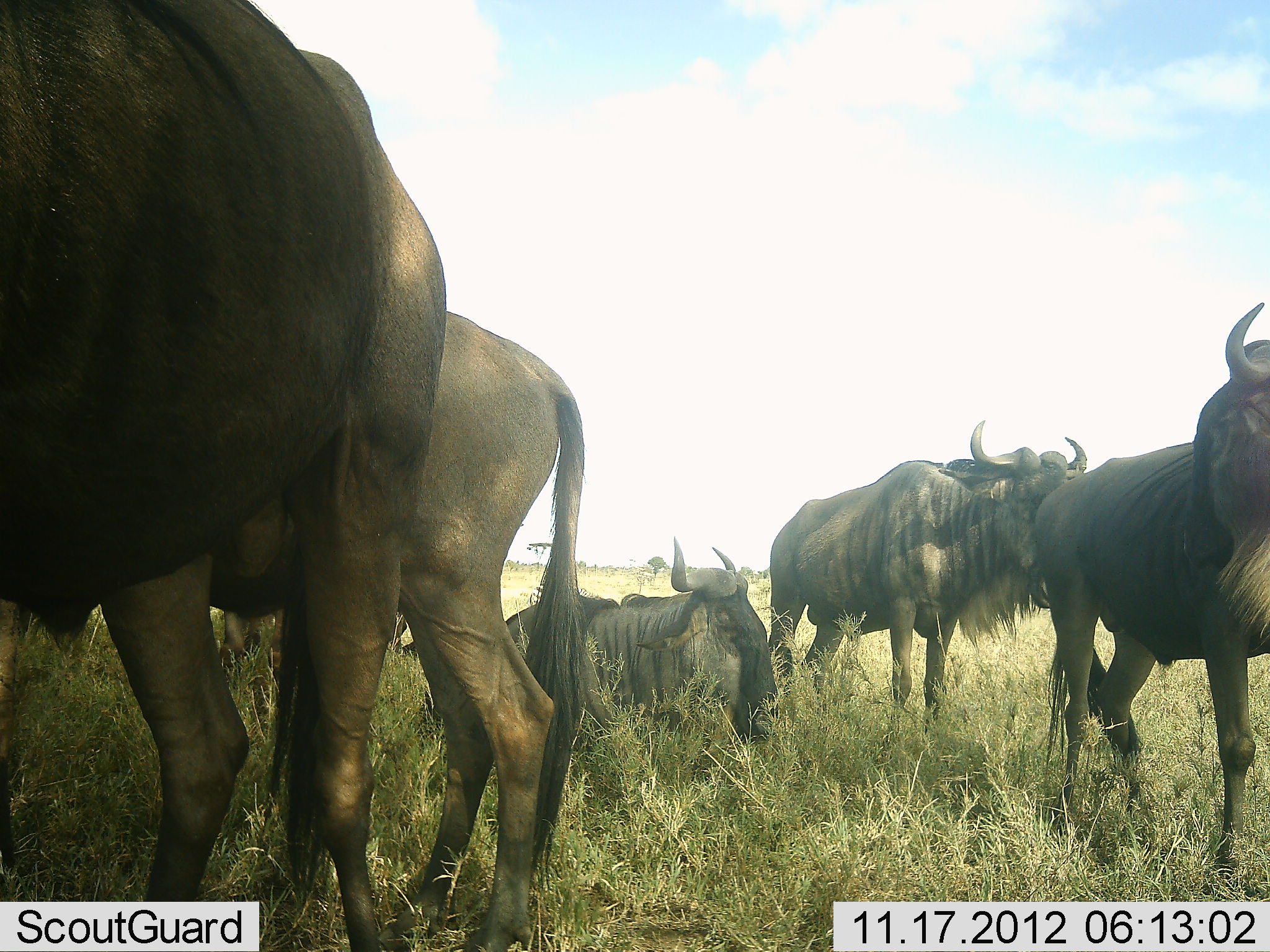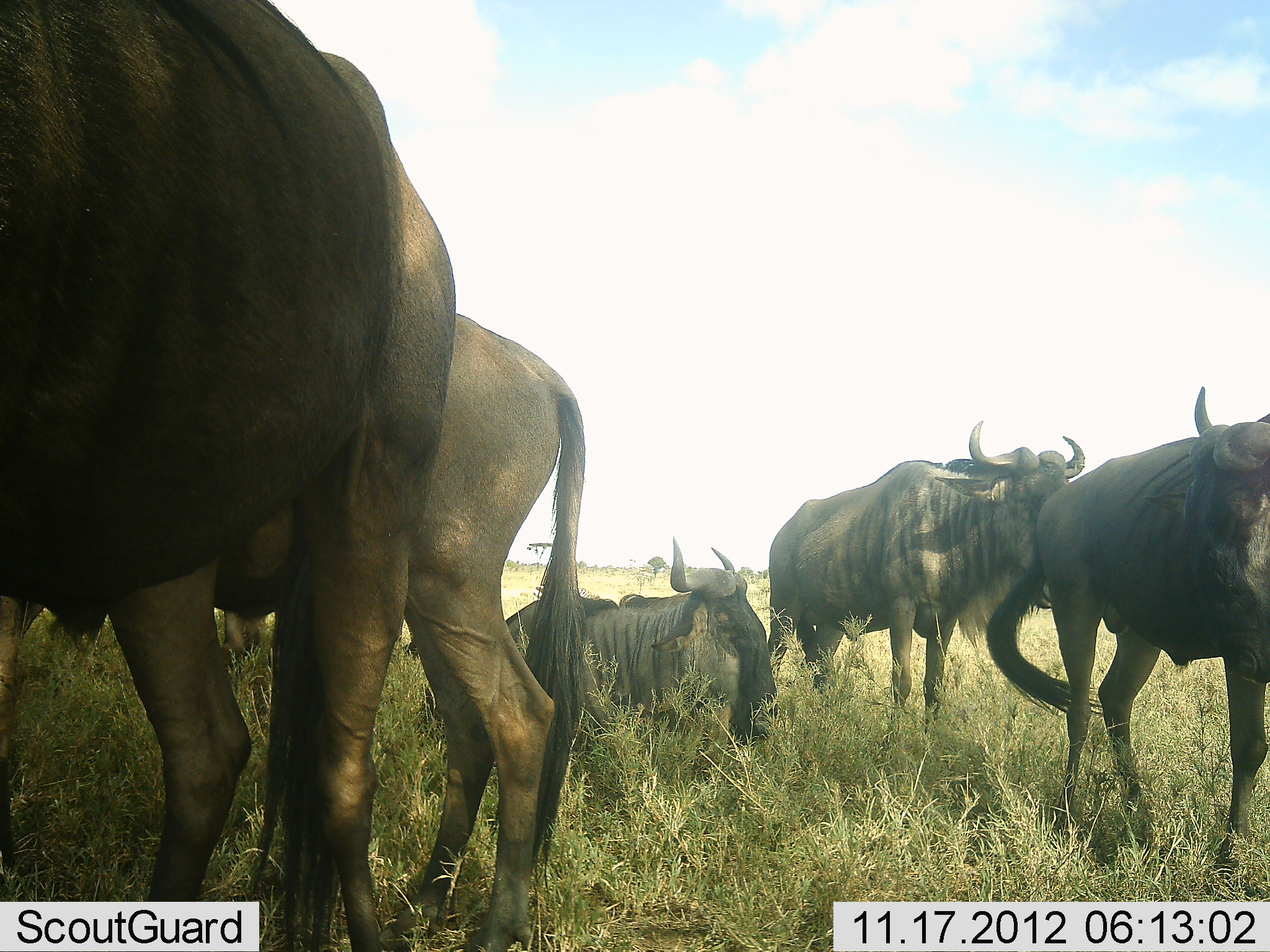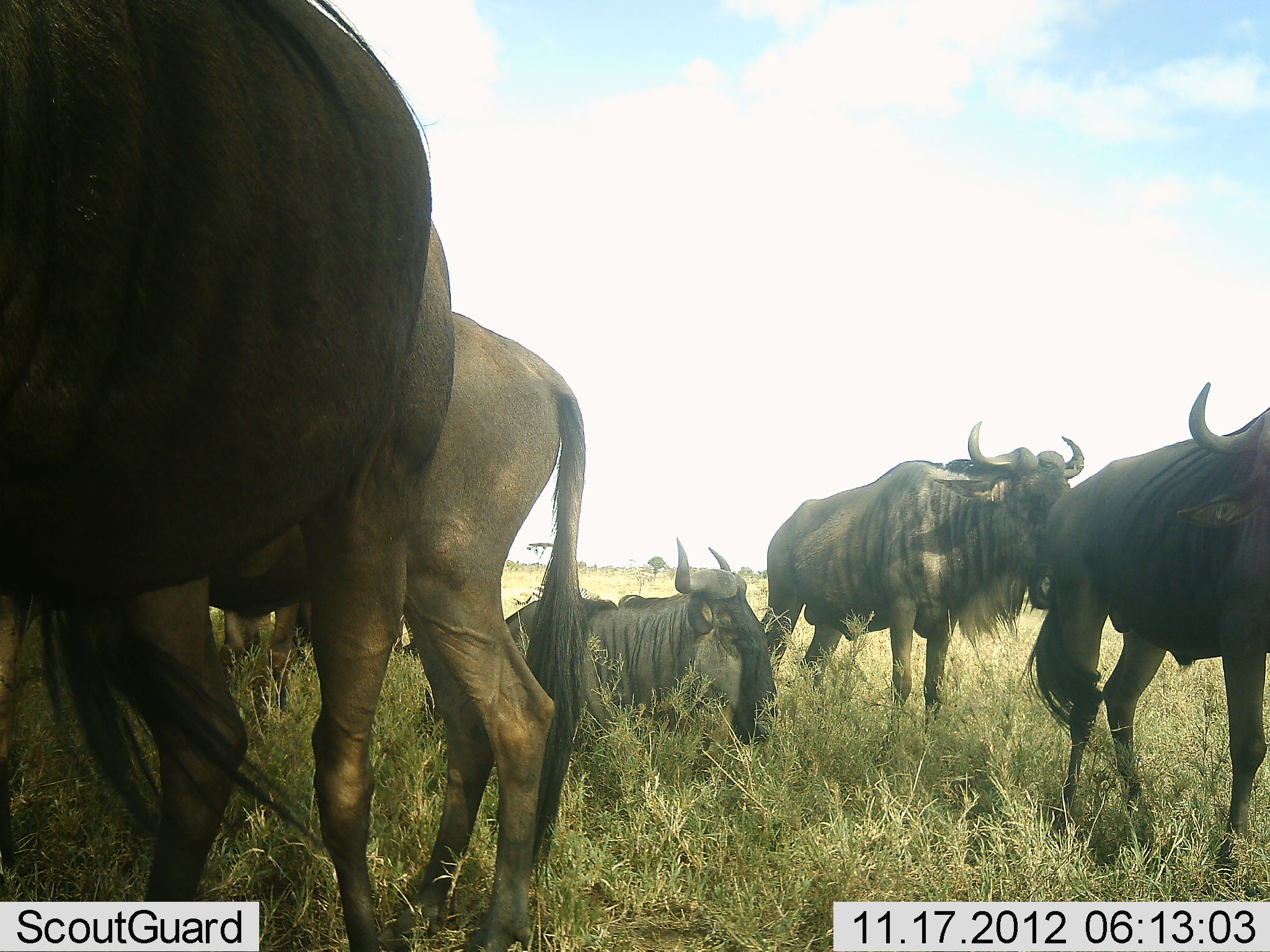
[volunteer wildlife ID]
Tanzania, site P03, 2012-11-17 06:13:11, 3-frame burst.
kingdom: Animalia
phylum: Chordata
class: Mammalia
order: Artiodactyla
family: Bovidae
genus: Connochaetes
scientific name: Connochaetes taurinus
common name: blue wildebeest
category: wildebeest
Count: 6.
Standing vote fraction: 90%.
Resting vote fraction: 90%.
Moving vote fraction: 10%.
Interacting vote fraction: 0%.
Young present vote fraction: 0%.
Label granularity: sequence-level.